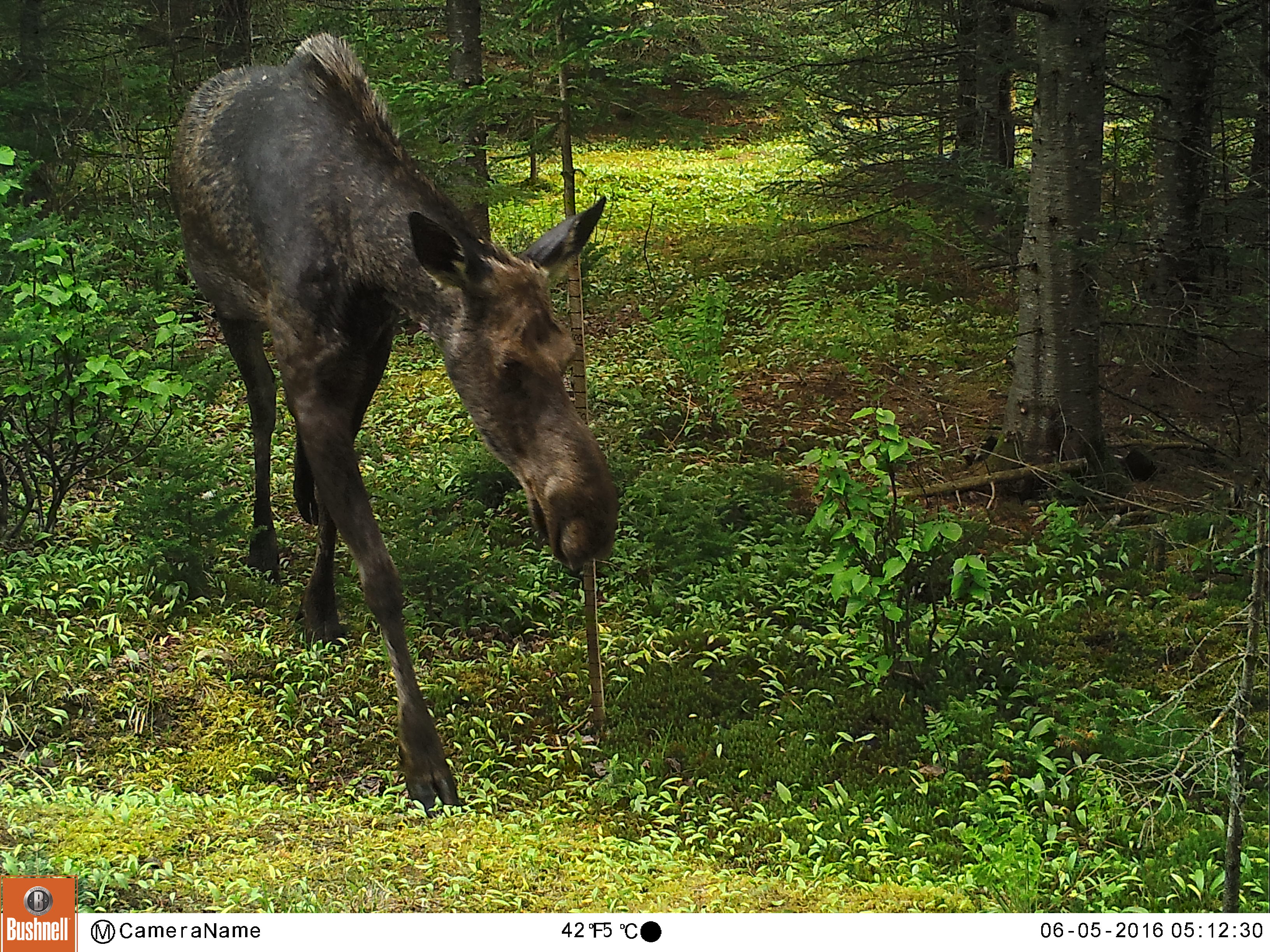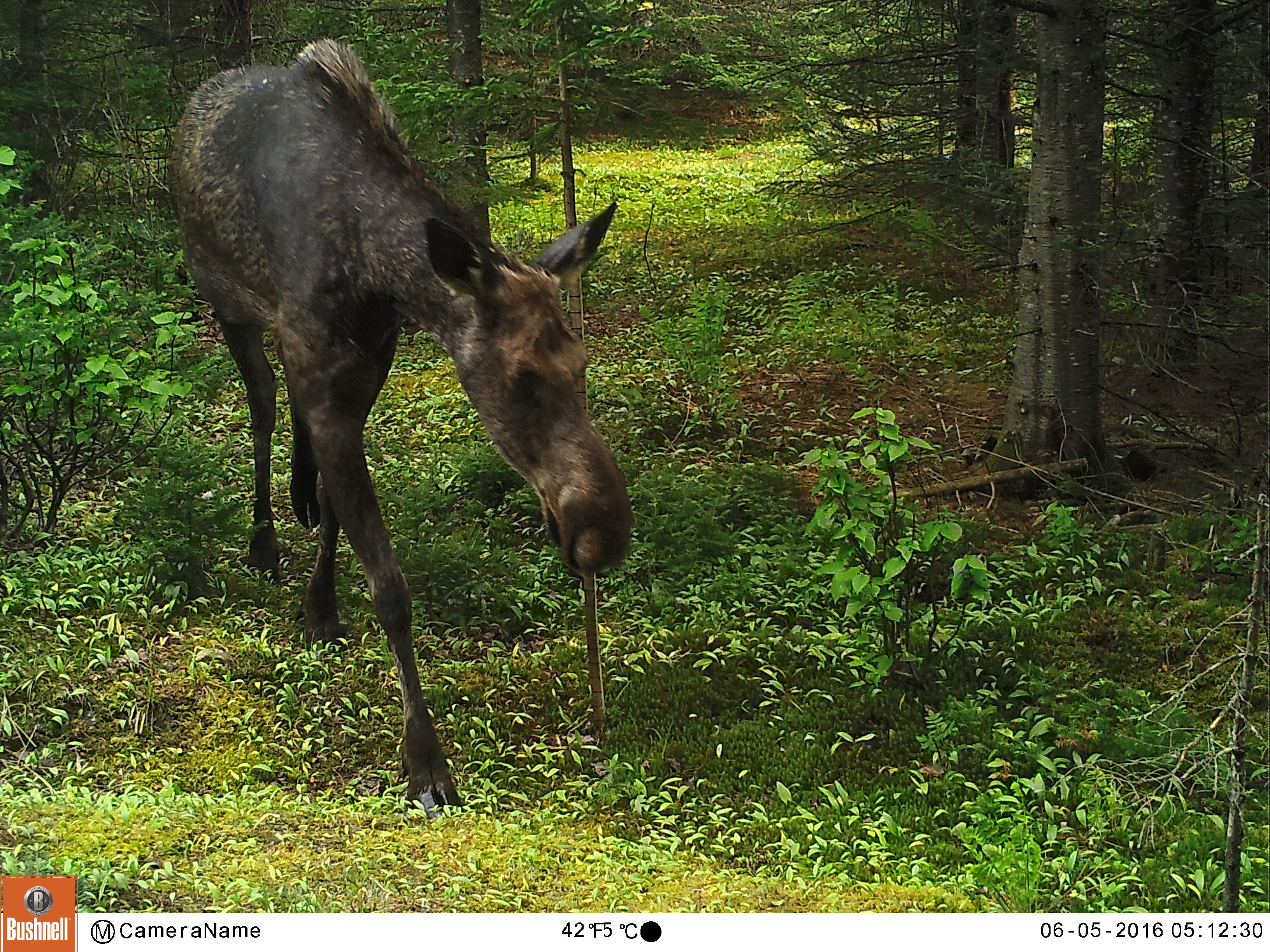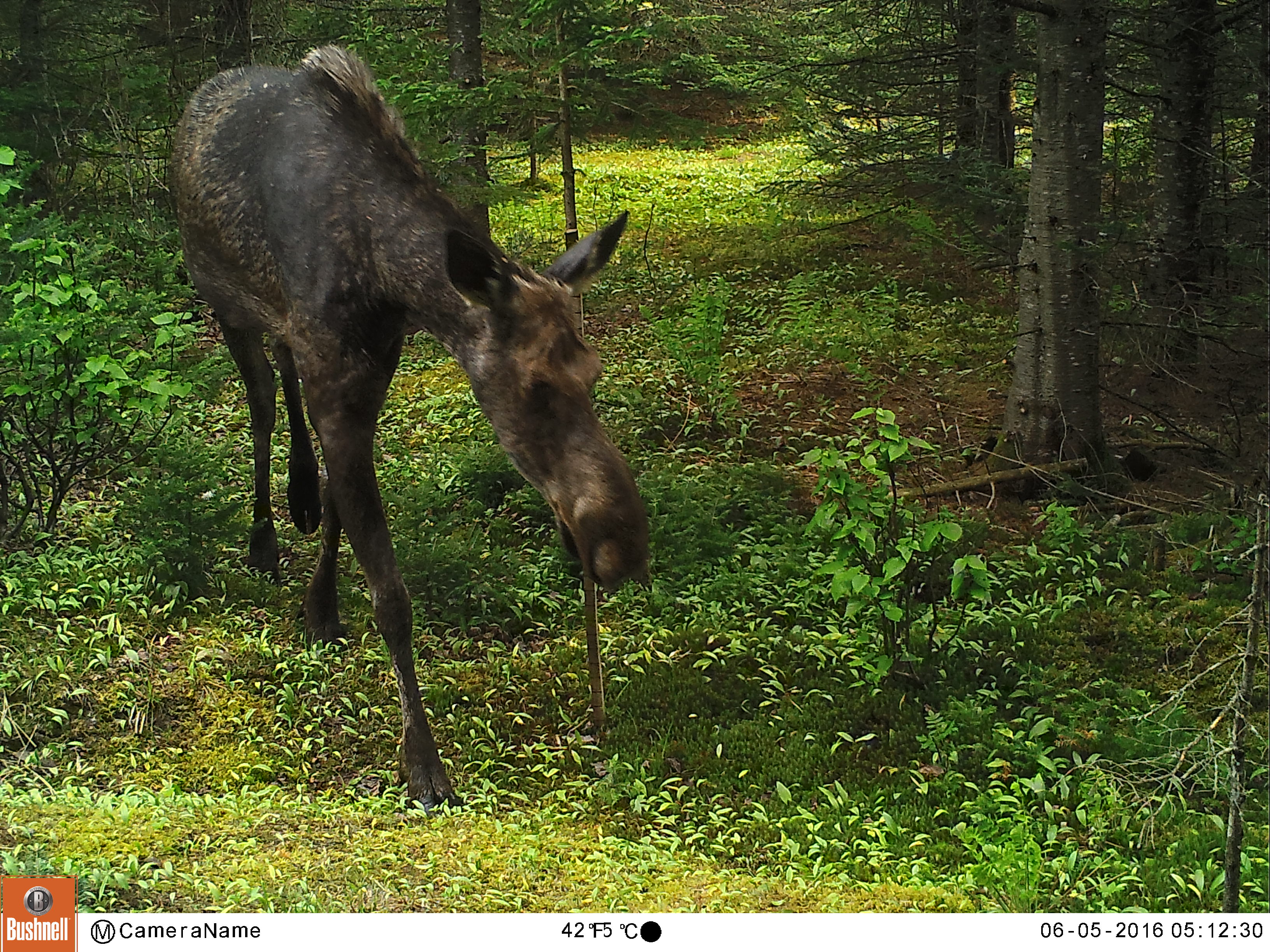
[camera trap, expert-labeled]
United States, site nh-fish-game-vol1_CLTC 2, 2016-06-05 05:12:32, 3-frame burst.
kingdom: Animalia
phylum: Chordata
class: Mammalia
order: Artiodactyla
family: Cervidae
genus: Alces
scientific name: Alces alces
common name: moose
Moose (Alces alces).